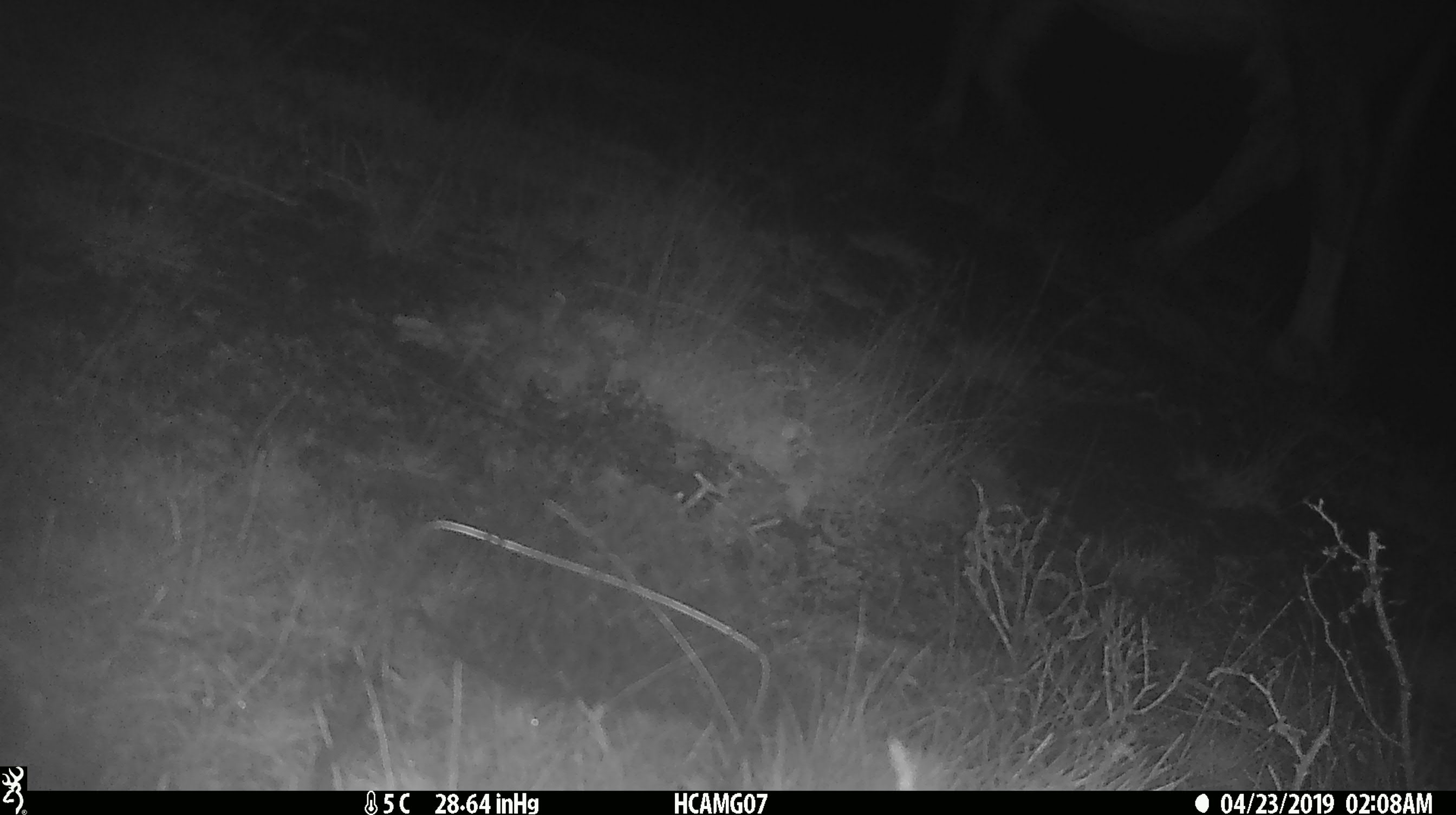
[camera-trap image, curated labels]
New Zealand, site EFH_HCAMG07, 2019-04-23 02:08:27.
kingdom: Animalia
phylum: Chordata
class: Mammalia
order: Artiodactyla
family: Bovidae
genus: Bos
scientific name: Bos taurus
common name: domestic cow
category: cow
Cow (domestic cow) (Bos taurus).